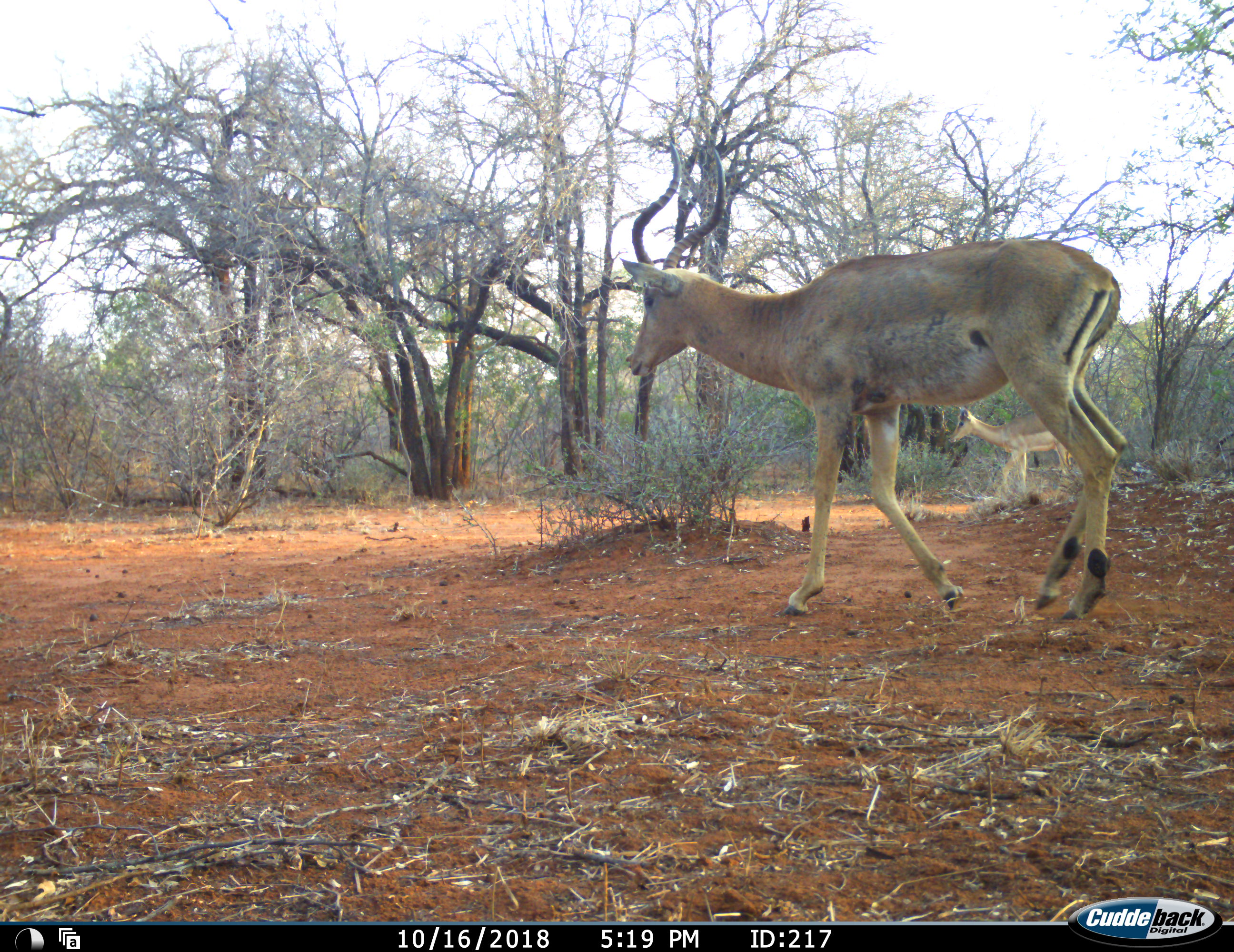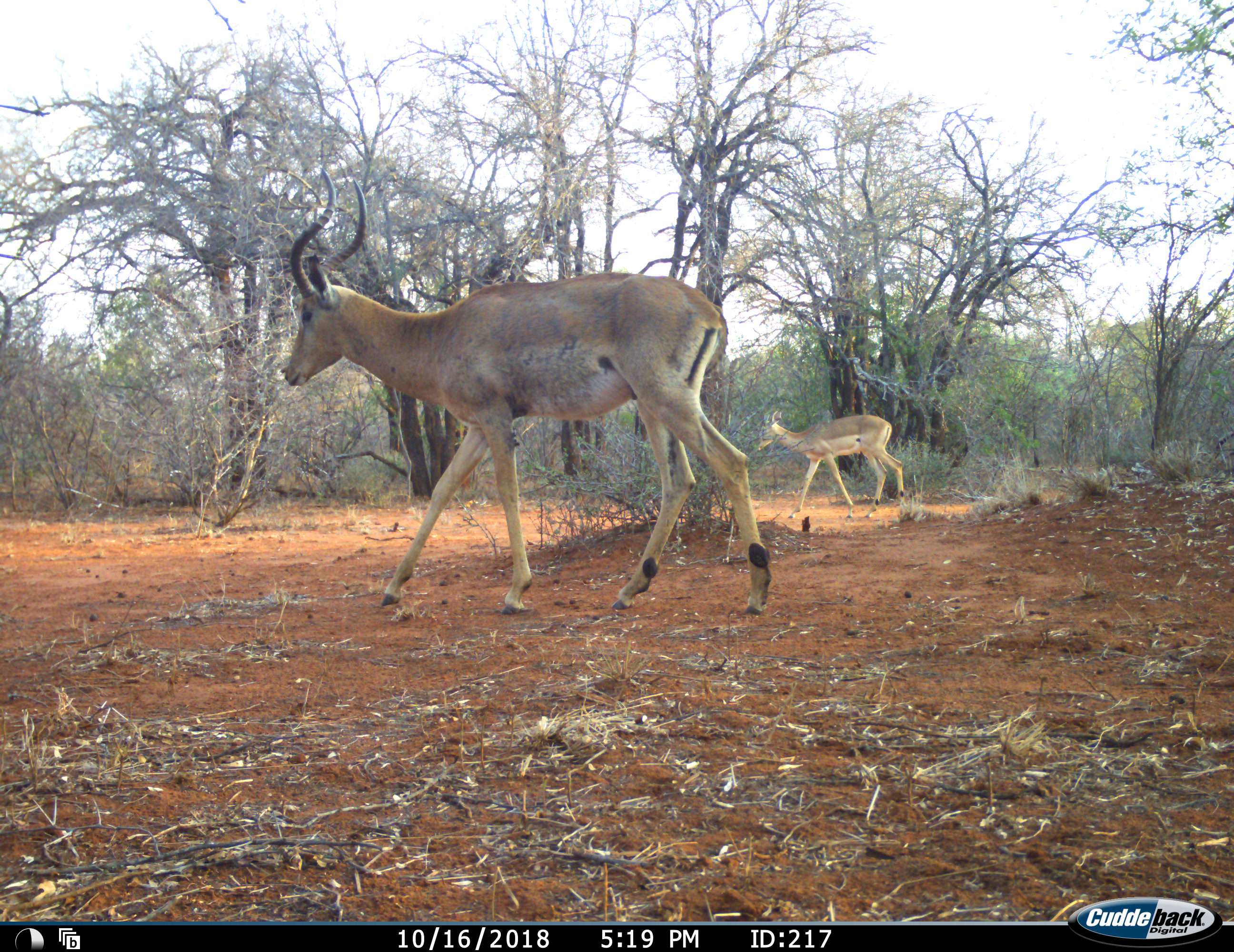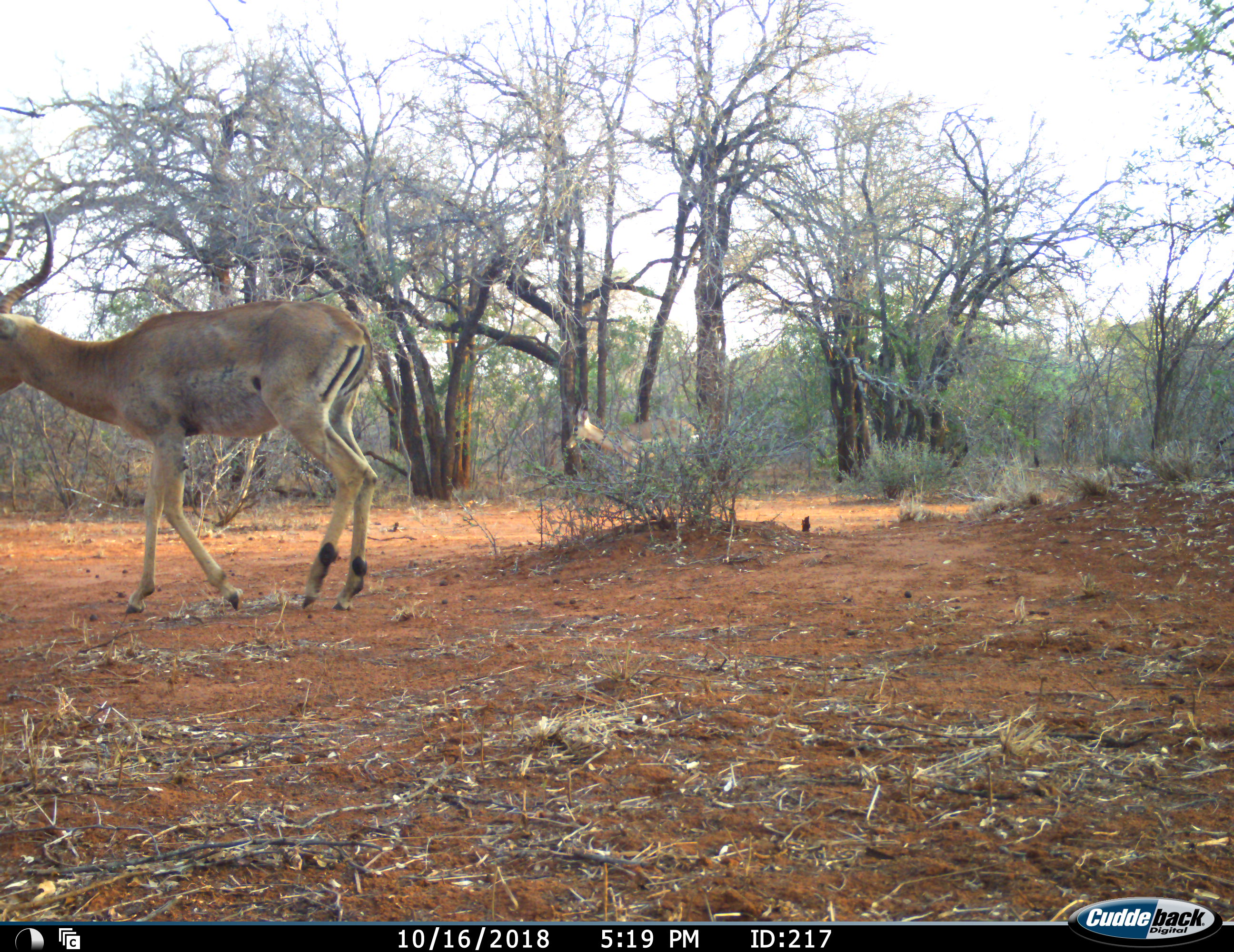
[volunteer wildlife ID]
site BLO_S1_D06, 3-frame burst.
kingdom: Animalia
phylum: Chordata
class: Mammalia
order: Artiodactyla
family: Bovidae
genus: Aepyceros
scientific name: Aepyceros melampus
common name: impala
Impala (Aepyceros melampus), count 2. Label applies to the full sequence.